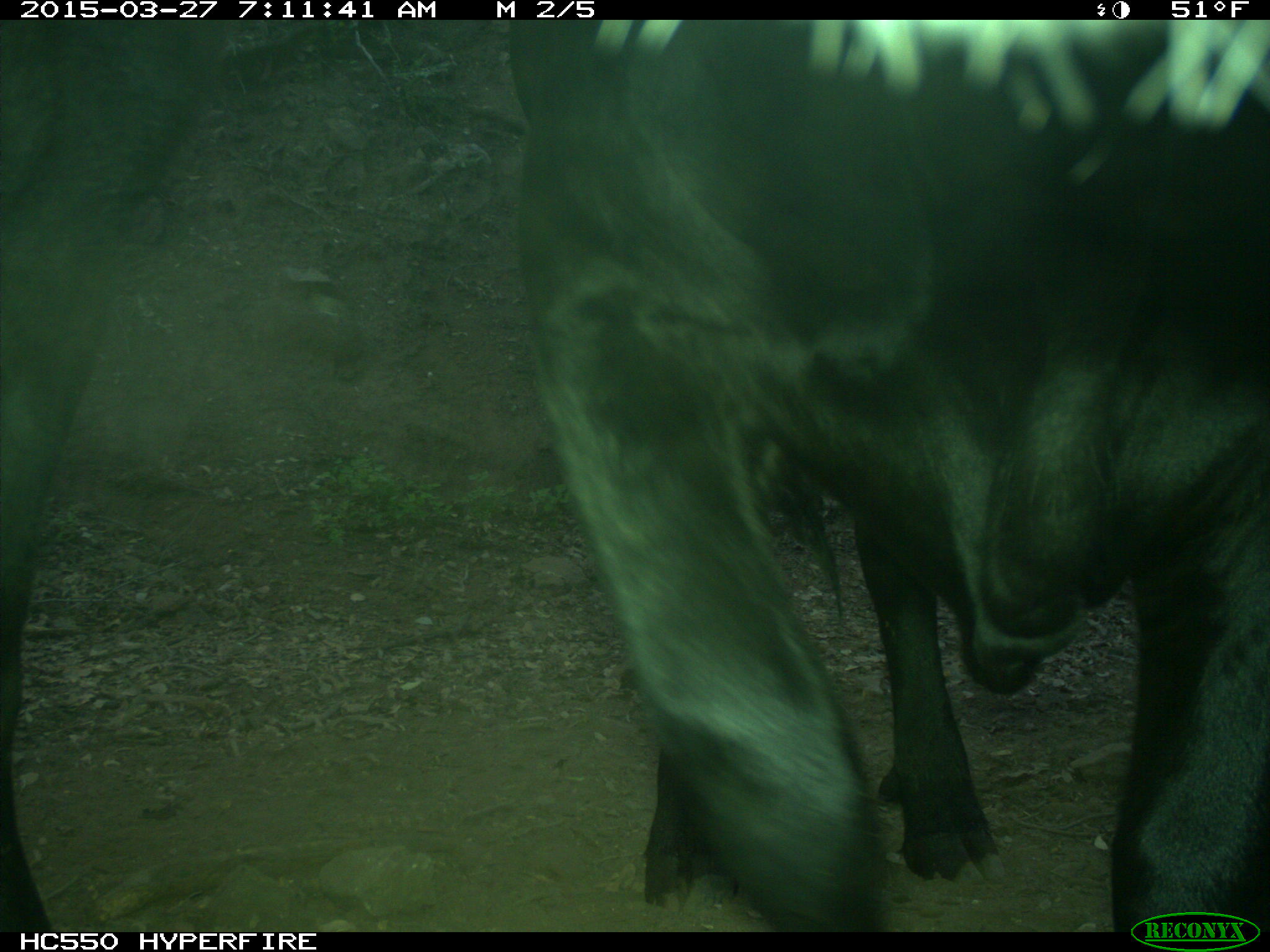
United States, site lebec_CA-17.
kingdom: Animalia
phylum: Chordata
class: Mammalia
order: Artiodactyla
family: Bovidae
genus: Bos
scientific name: Bos taurus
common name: domestic cow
Bos taurus (domestic cow).